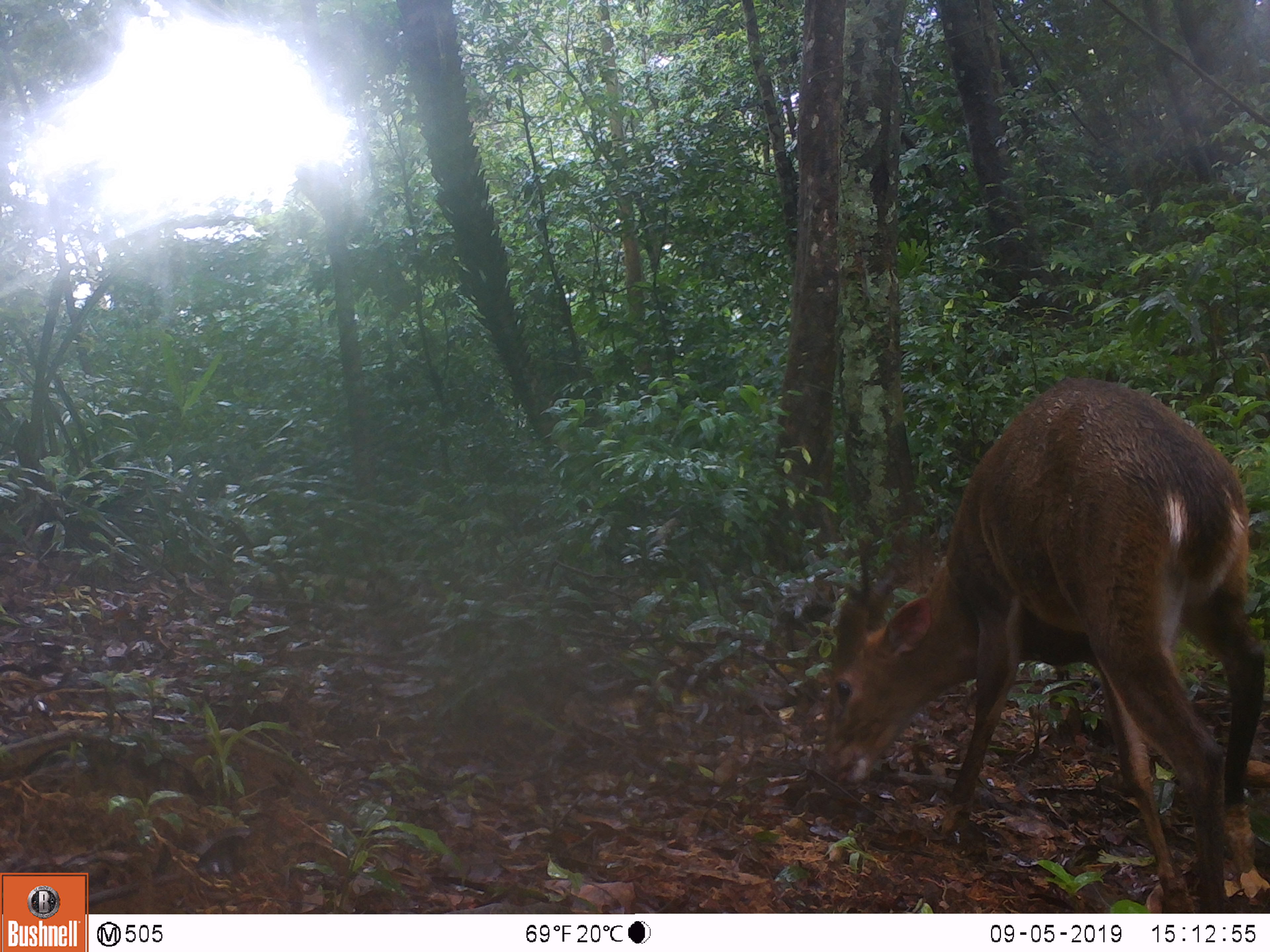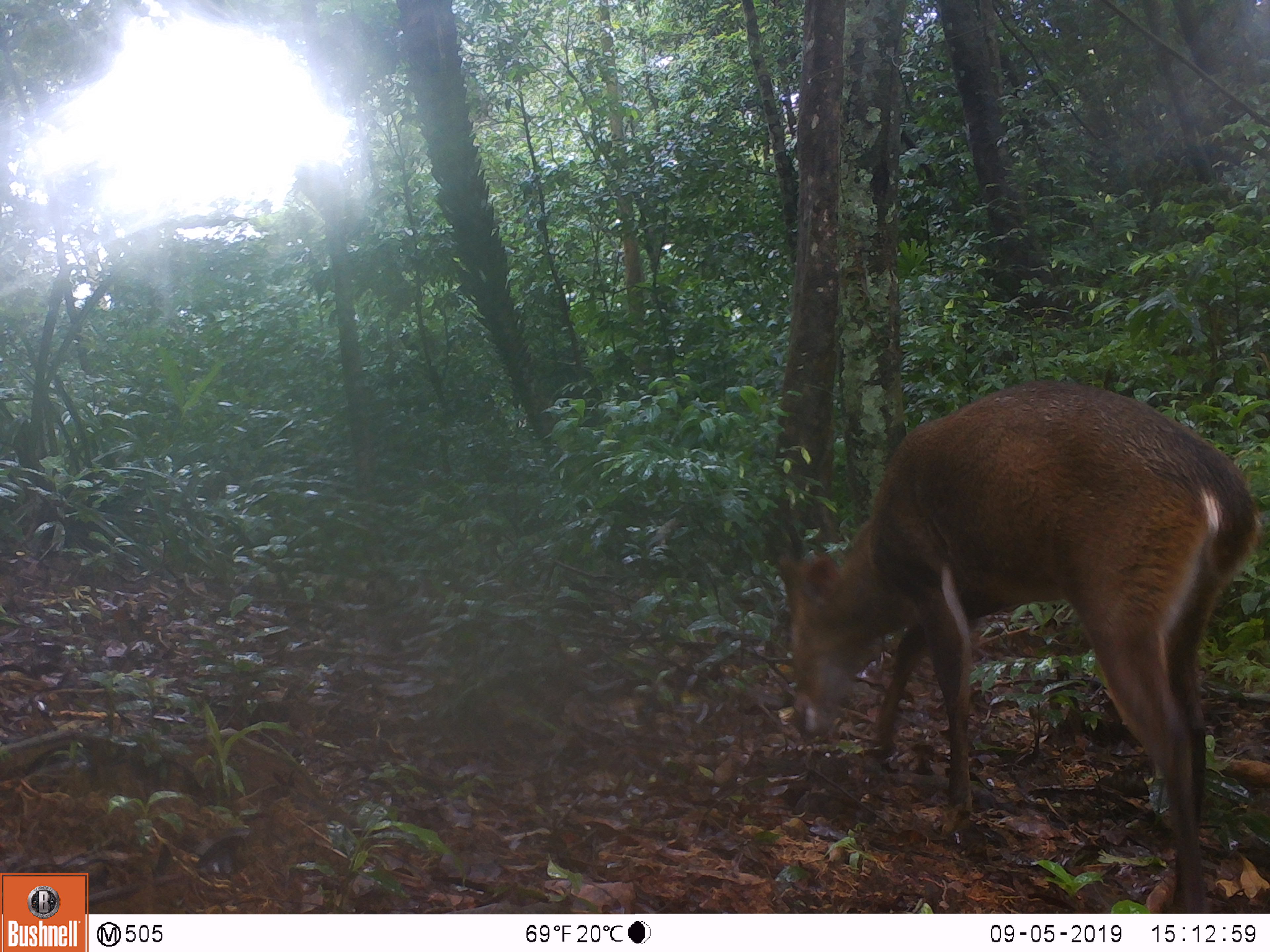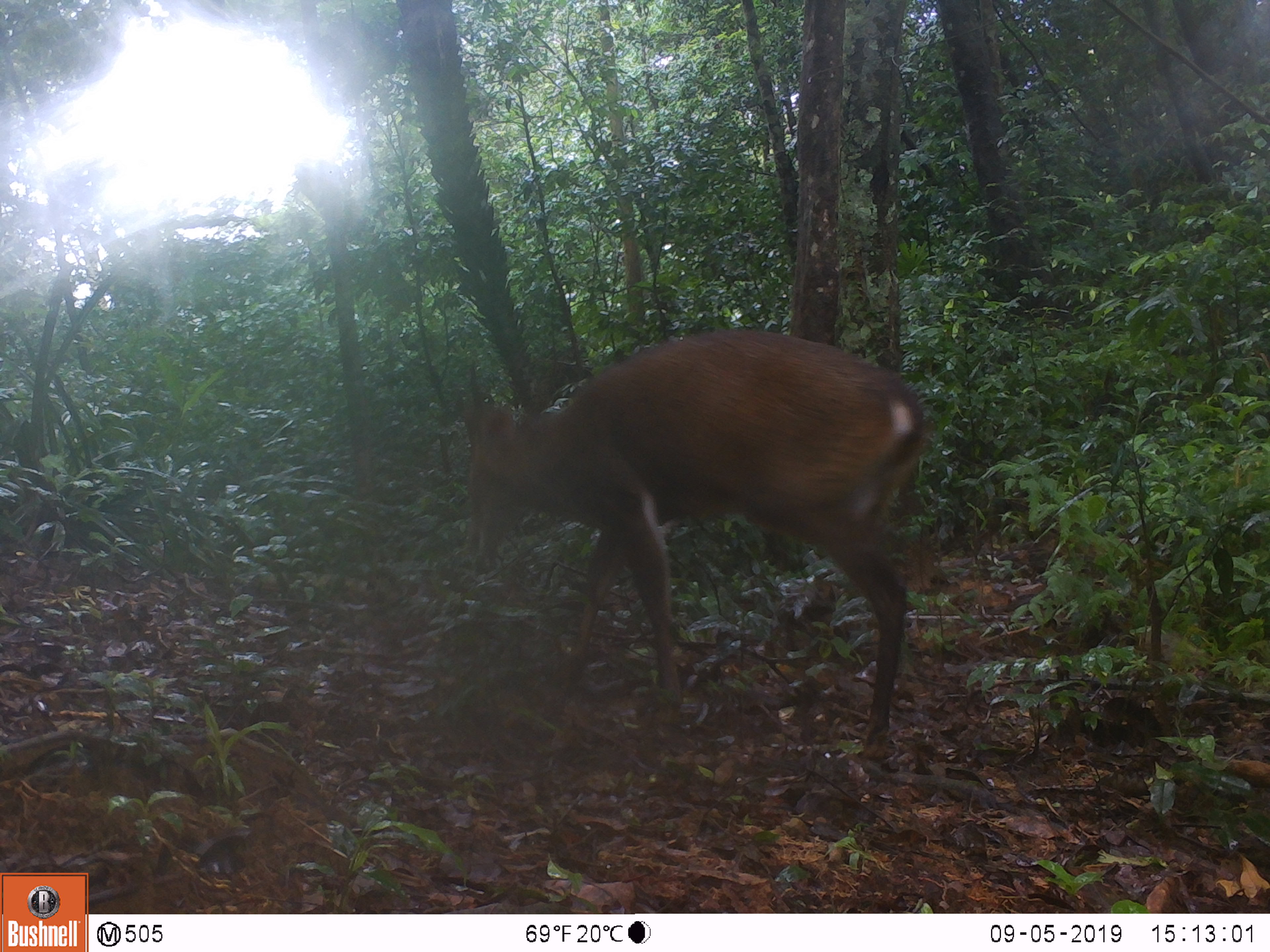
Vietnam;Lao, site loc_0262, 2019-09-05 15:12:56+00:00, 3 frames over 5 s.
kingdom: Animalia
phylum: Chordata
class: Mammalia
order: Artiodactyla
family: Cervidae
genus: Muntiacus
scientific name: Muntiacus vuquangensis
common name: large-antlered muntjac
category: large antlered muntjac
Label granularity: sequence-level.